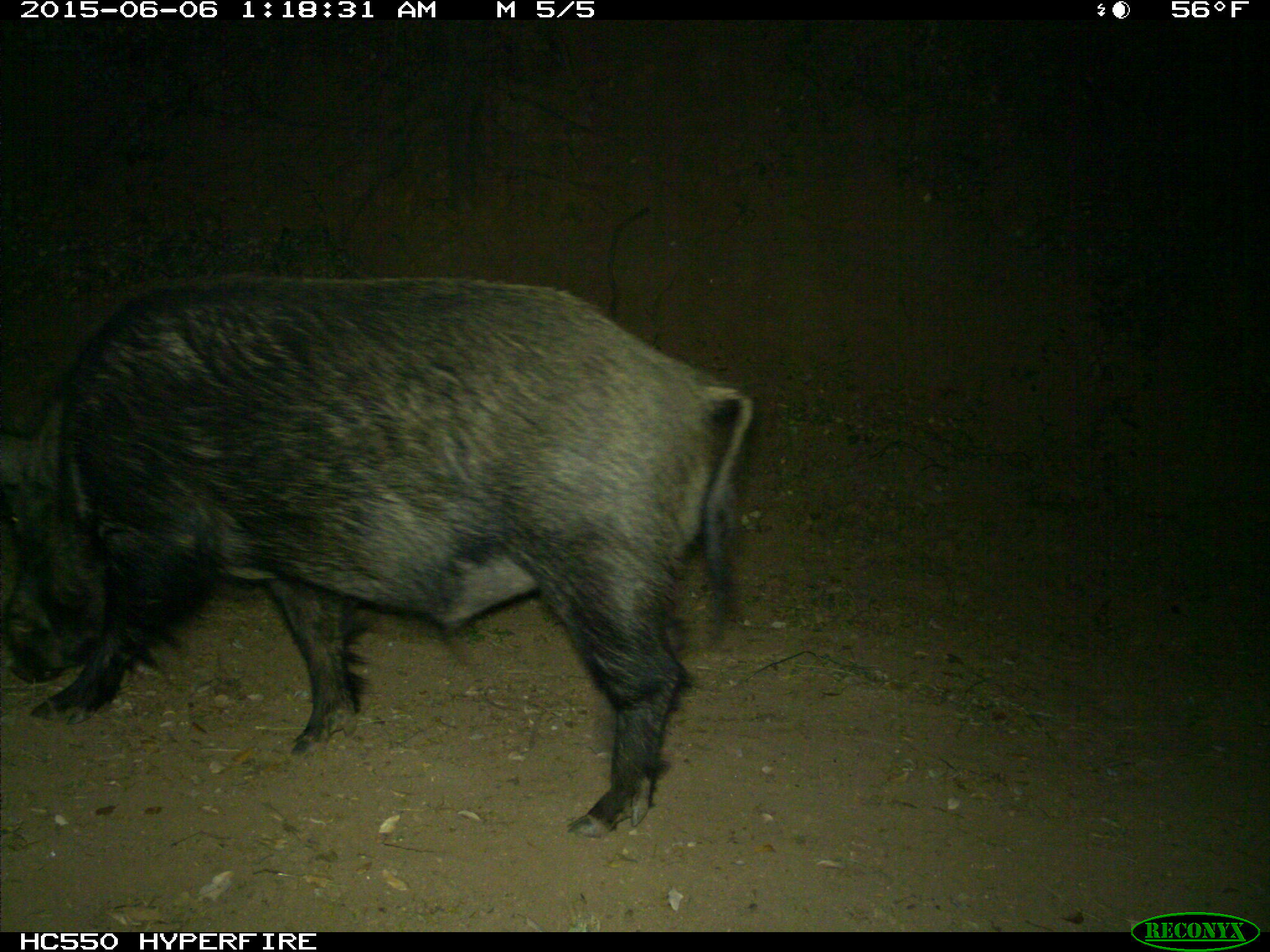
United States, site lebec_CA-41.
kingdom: Animalia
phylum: Chordata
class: Mammalia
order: Artiodactyla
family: Suidae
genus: Sus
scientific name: Sus scrofa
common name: wild boar